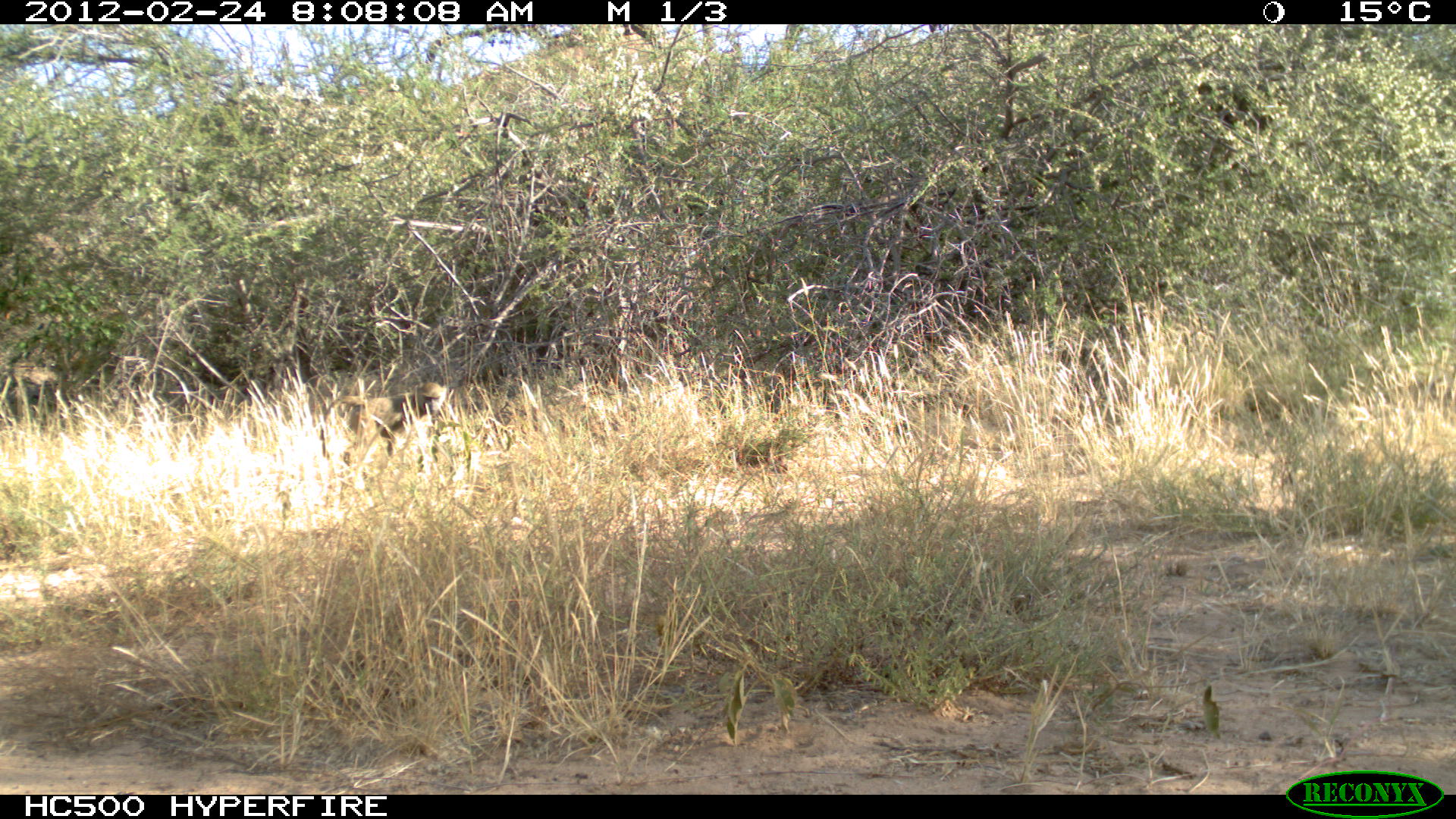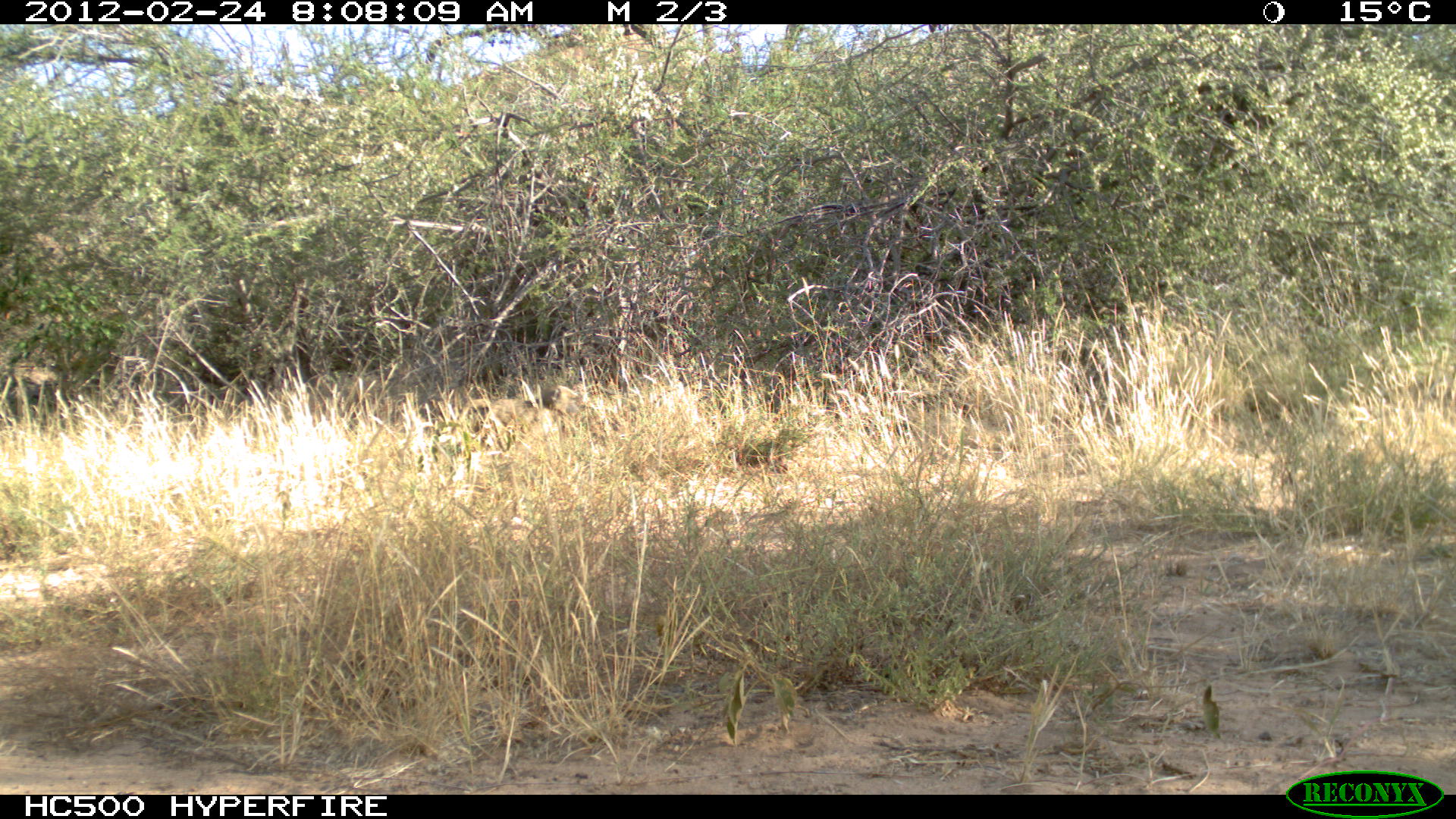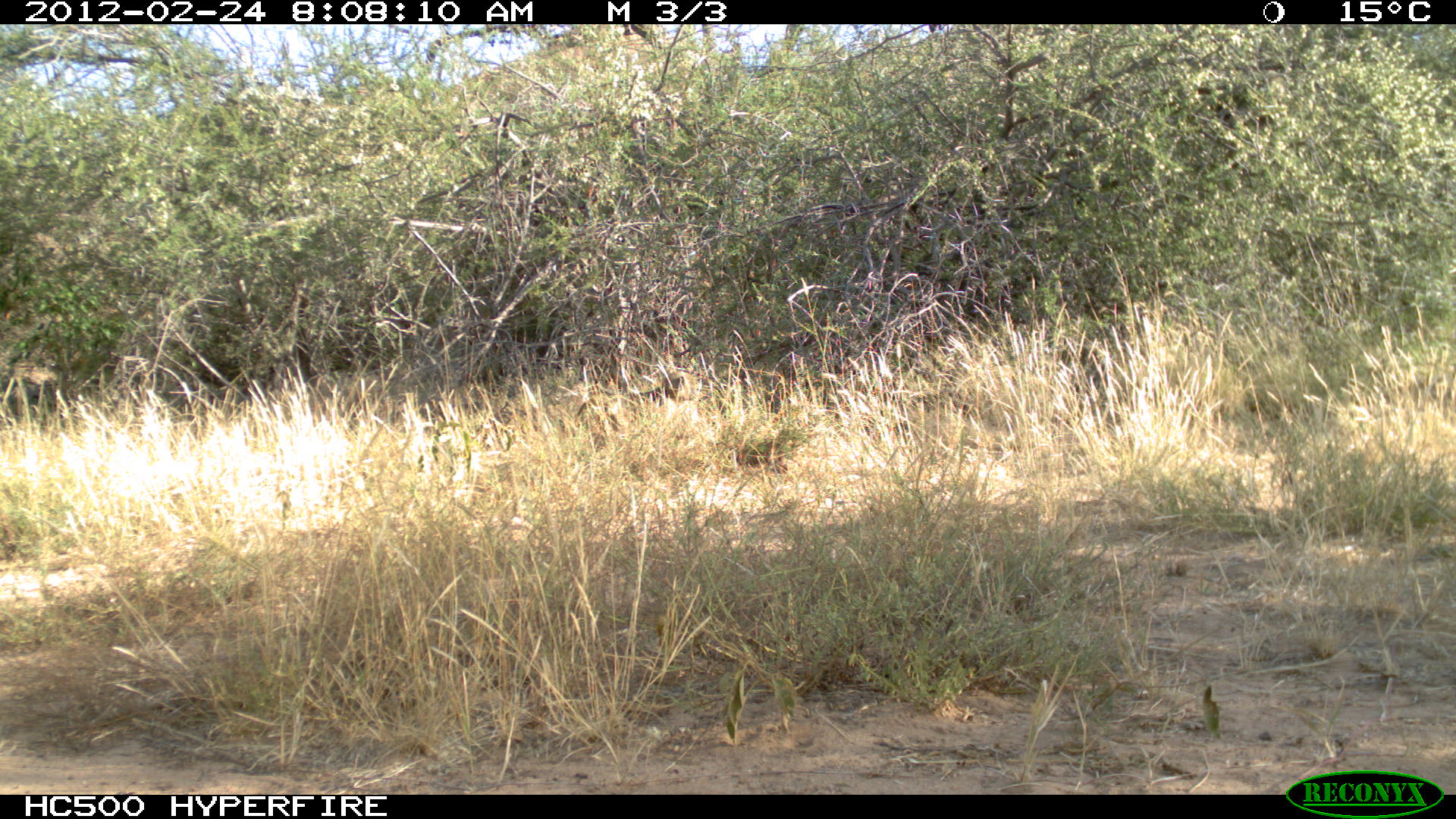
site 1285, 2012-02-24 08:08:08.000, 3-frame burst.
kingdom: Animalia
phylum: Chordata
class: Mammalia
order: Primates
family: Cercopithecidae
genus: Papio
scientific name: Papio anubis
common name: olive baboon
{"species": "Papio anubis (olive baboon)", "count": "1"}